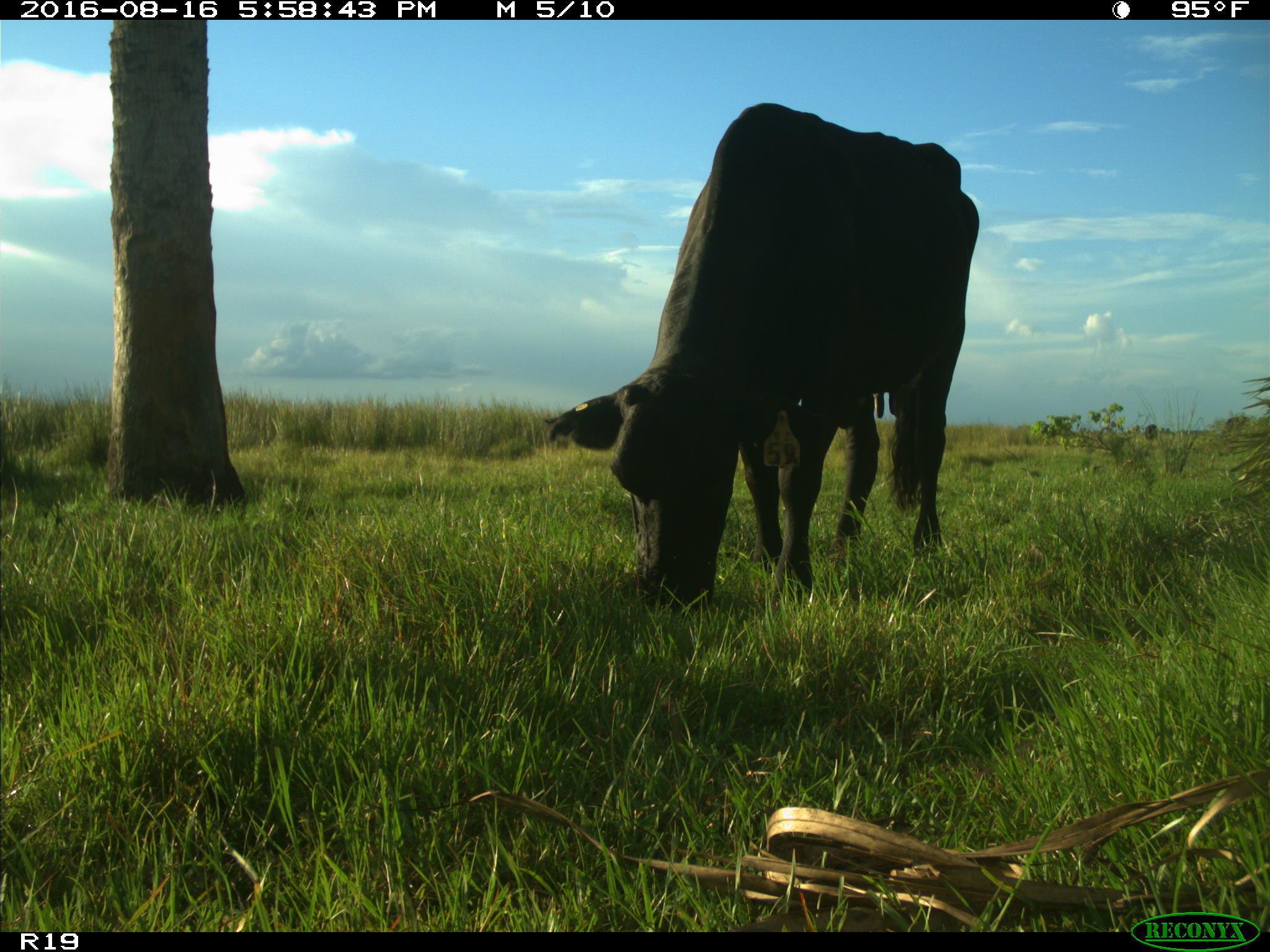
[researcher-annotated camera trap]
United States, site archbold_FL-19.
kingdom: Animalia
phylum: Chordata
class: Mammalia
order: Artiodactyla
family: Bovidae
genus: Bos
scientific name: Bos taurus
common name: domestic cow